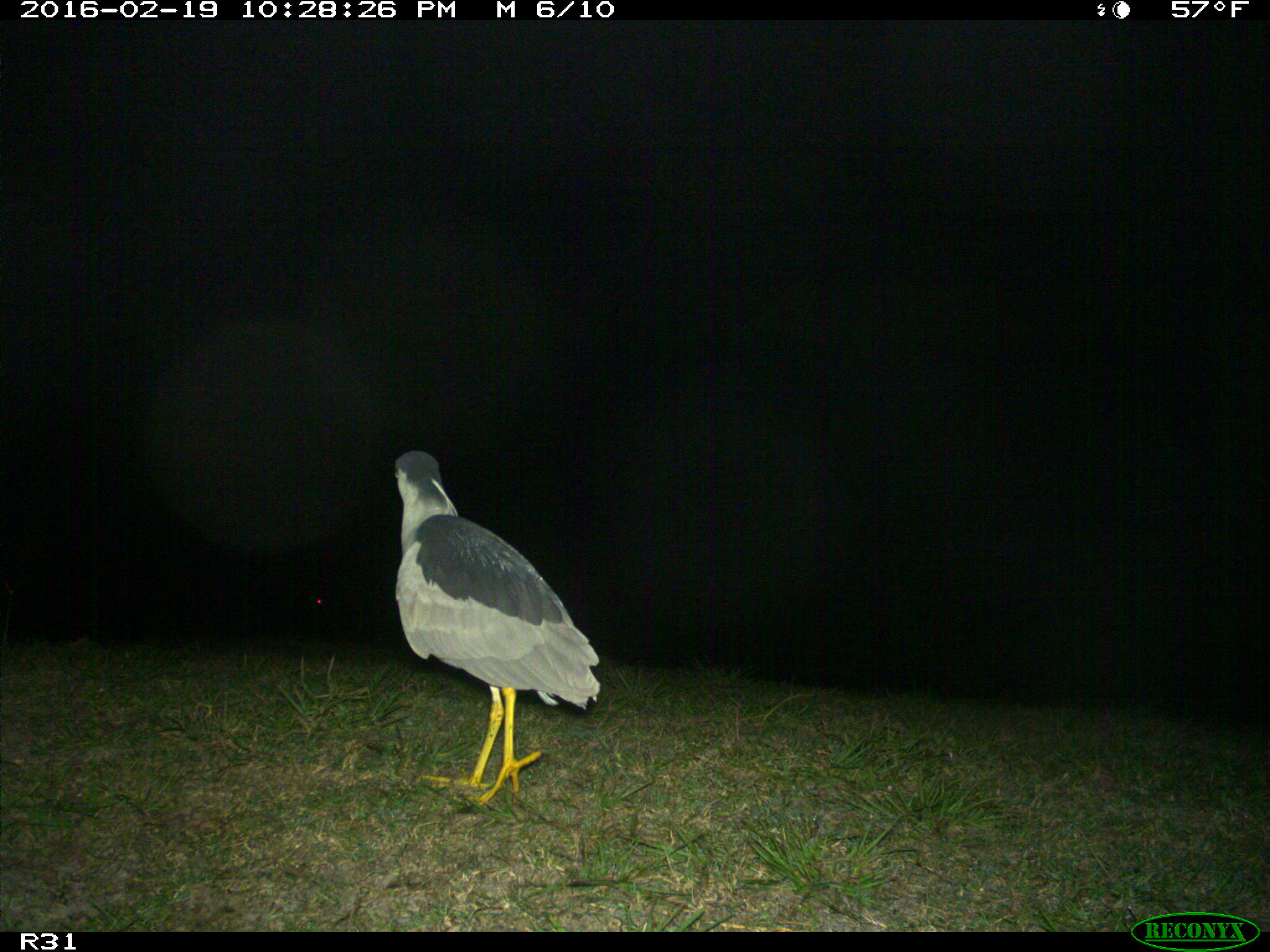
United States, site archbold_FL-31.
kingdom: Animalia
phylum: Chordata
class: Aves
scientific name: Aves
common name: birds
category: unidentified bird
Unidentified bird (birds) (Aves).